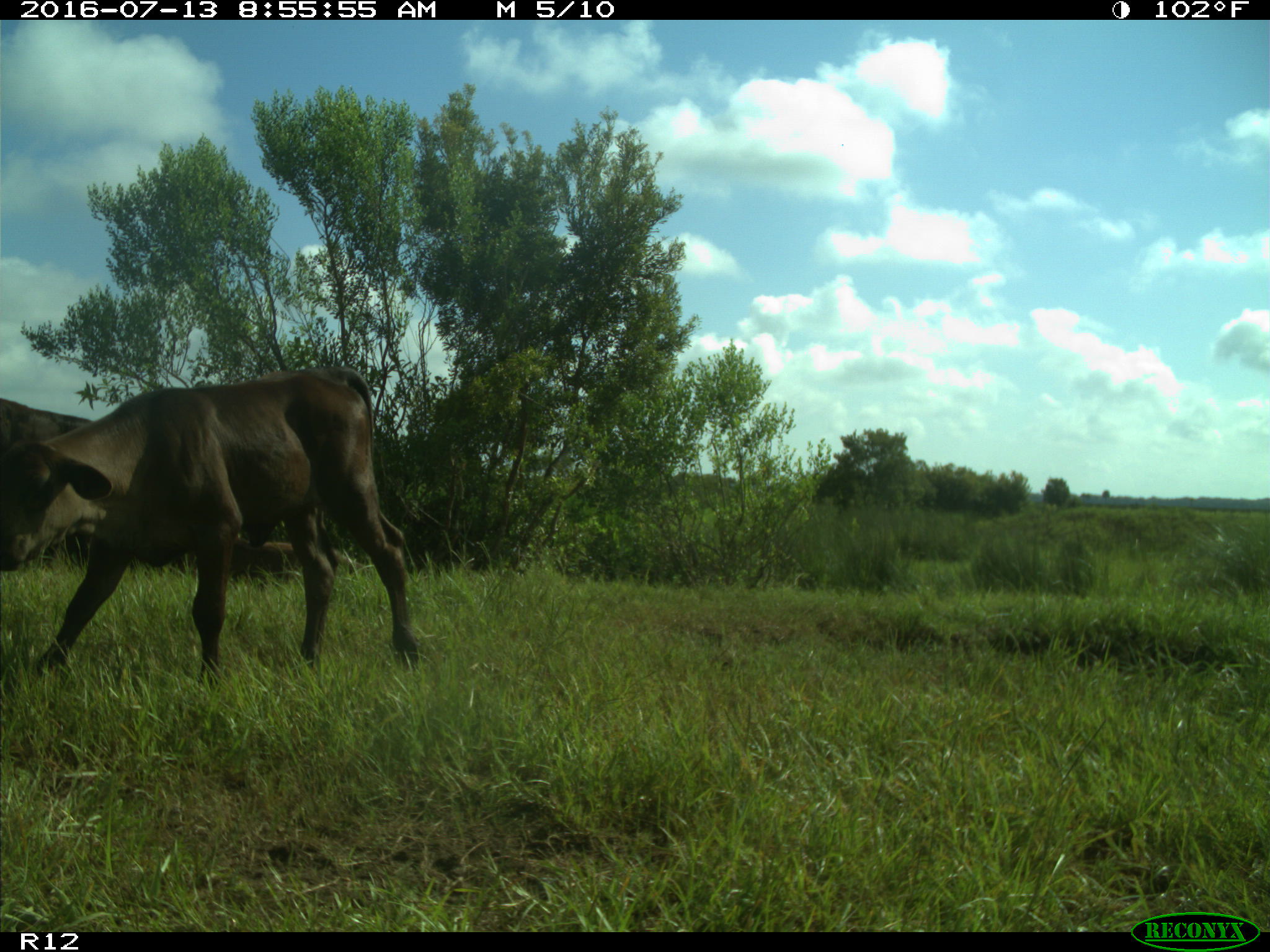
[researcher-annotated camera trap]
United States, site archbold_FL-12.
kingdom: Animalia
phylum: Chordata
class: Mammalia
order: Artiodactyla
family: Bovidae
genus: Bos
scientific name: Bos taurus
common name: domestic cow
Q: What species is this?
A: Bos taurus (domestic cow).